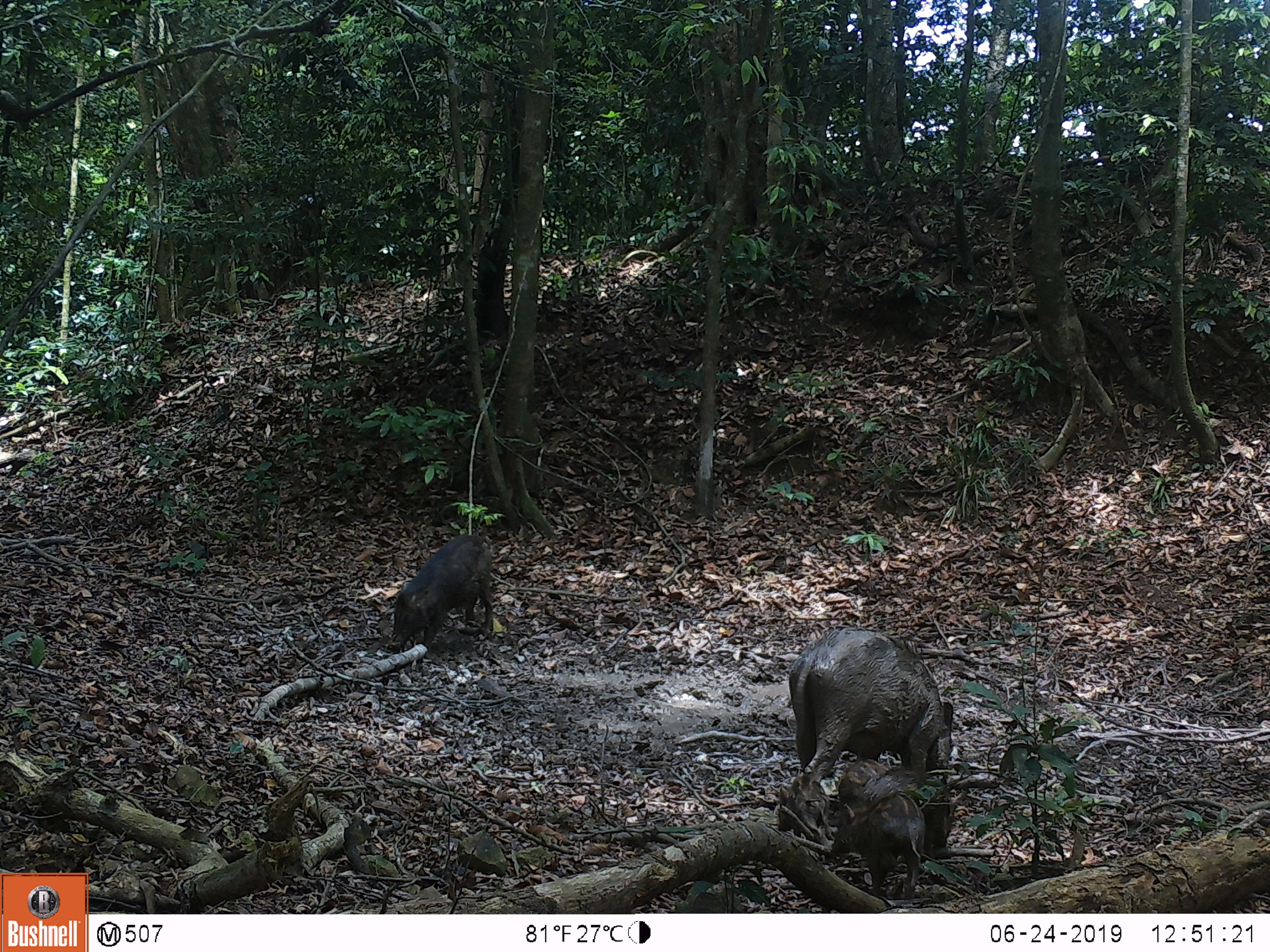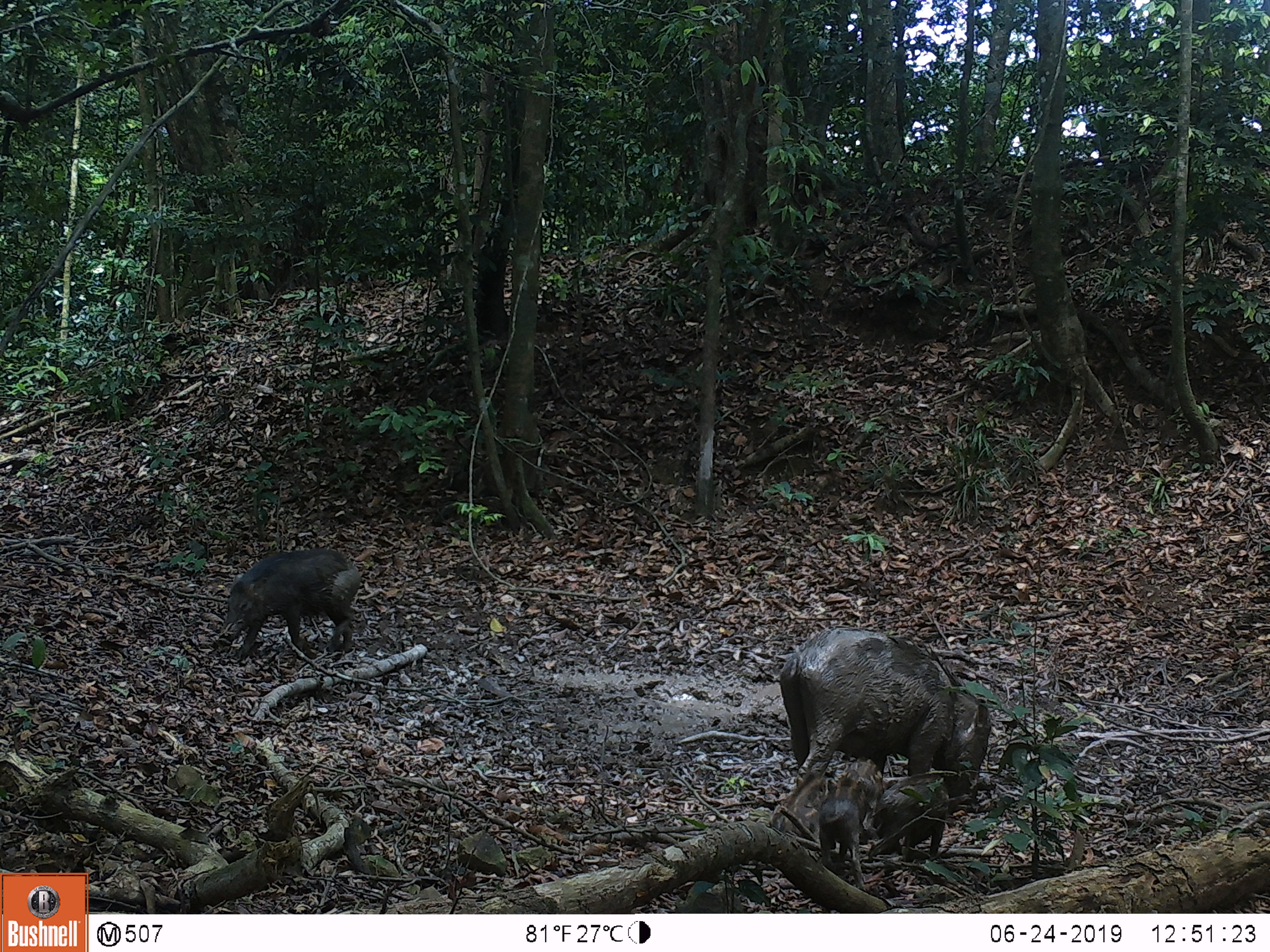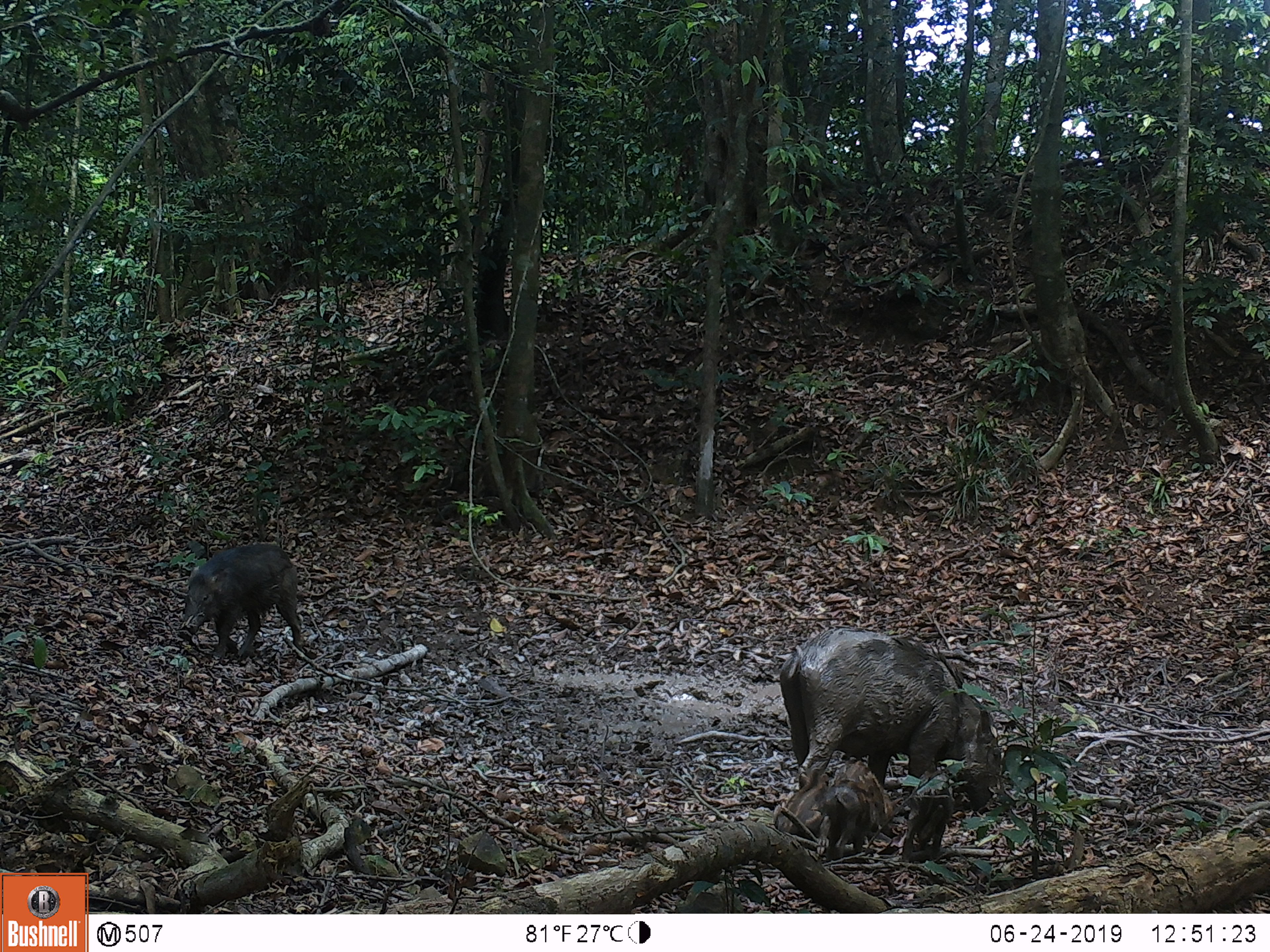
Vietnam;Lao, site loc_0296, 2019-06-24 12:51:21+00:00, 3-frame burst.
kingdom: Animalia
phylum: Chordata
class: Mammalia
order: Artiodactyla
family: Suidae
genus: Sus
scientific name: Sus scrofa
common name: eurasian wild pig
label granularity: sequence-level